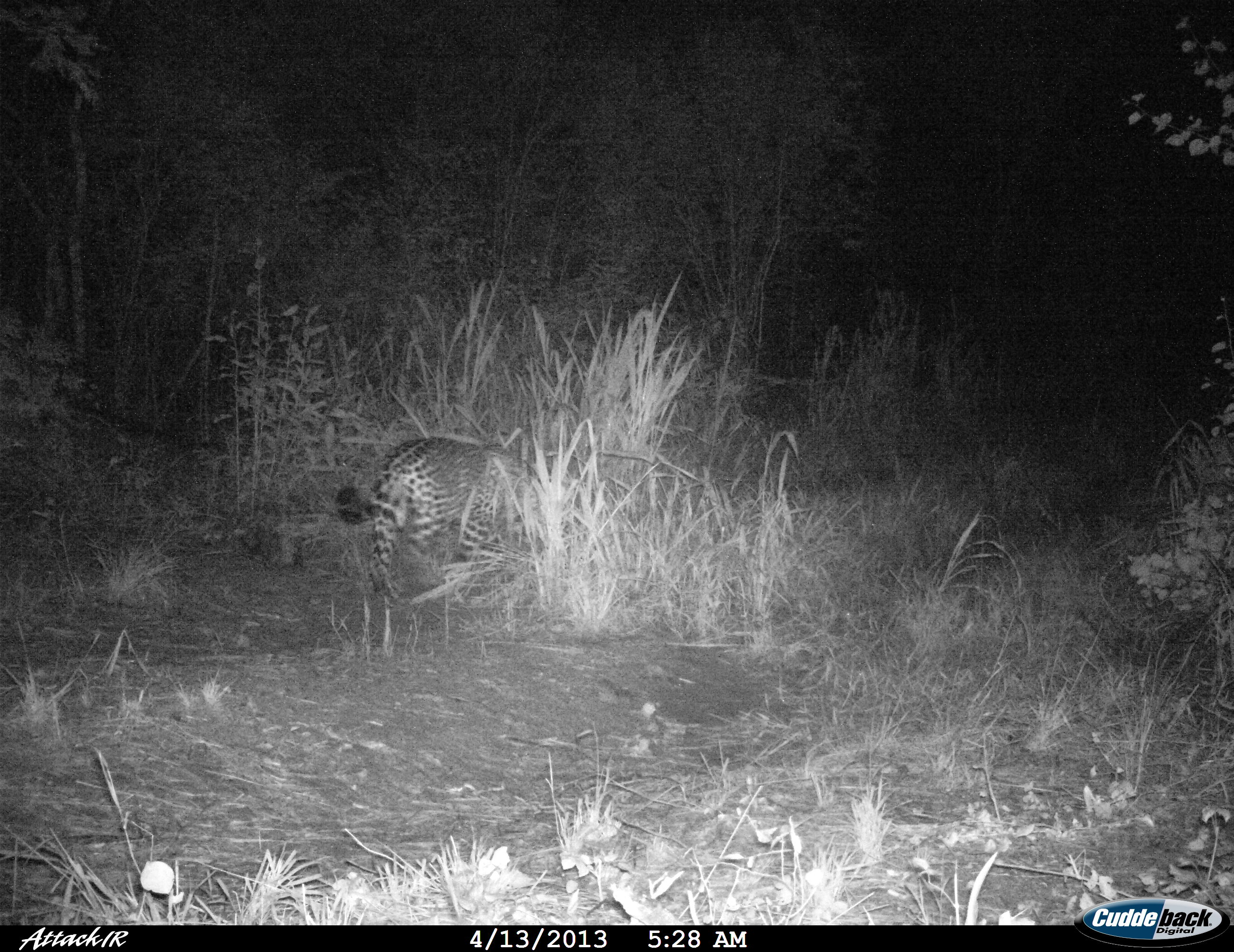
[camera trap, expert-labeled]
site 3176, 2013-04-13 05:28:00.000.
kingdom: Animalia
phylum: Chordata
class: Mammalia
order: Carnivora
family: Felidae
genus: Panthera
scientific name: Panthera onca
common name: jaguar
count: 1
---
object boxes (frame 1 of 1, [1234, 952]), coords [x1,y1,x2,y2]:
panthera onca: [331,434,578,598]